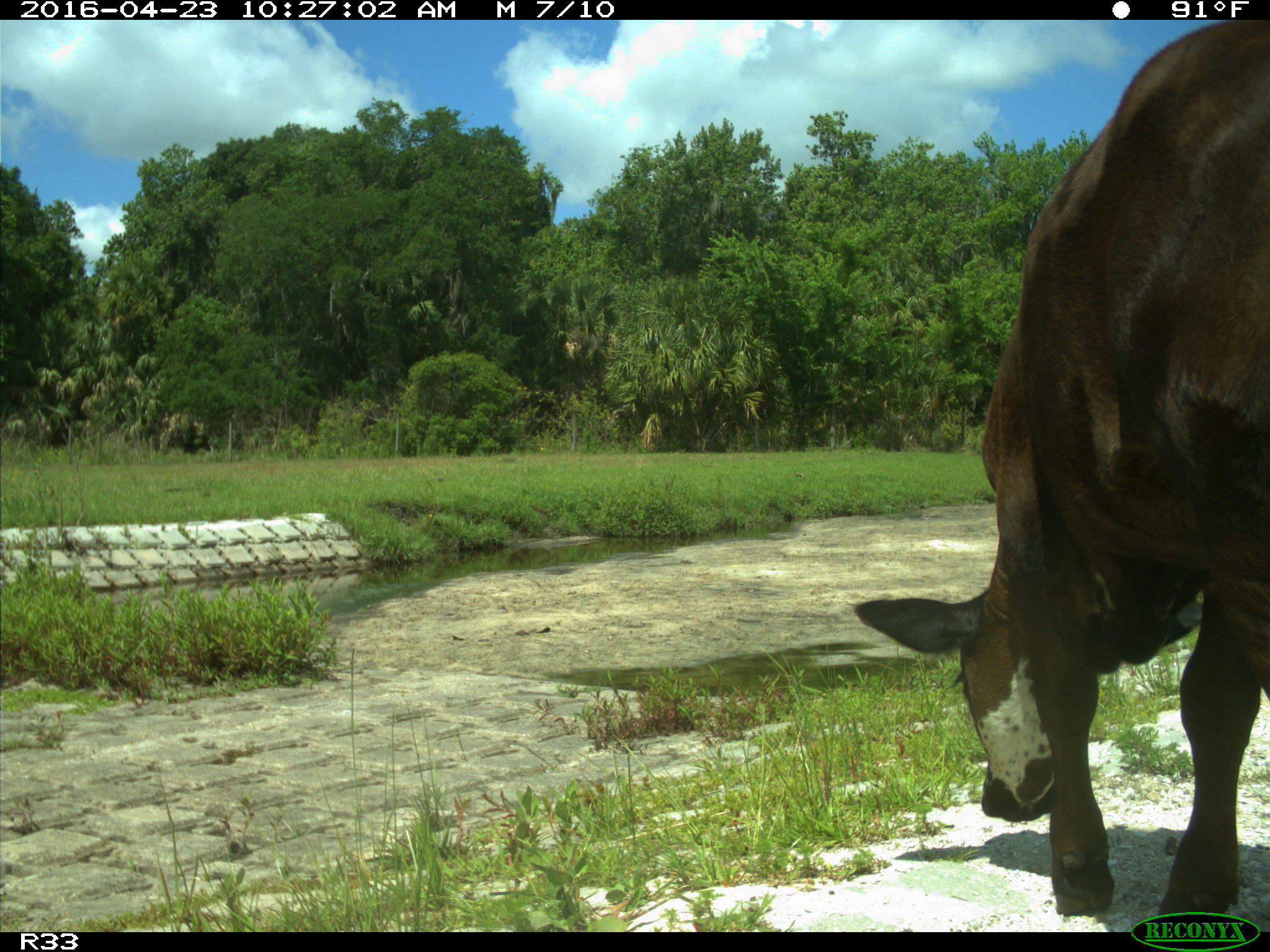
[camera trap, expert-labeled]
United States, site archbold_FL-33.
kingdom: Animalia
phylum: Chordata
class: Mammalia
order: Artiodactyla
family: Bovidae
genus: Bos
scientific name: Bos taurus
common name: domestic cow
Bos taurus (domestic cow).